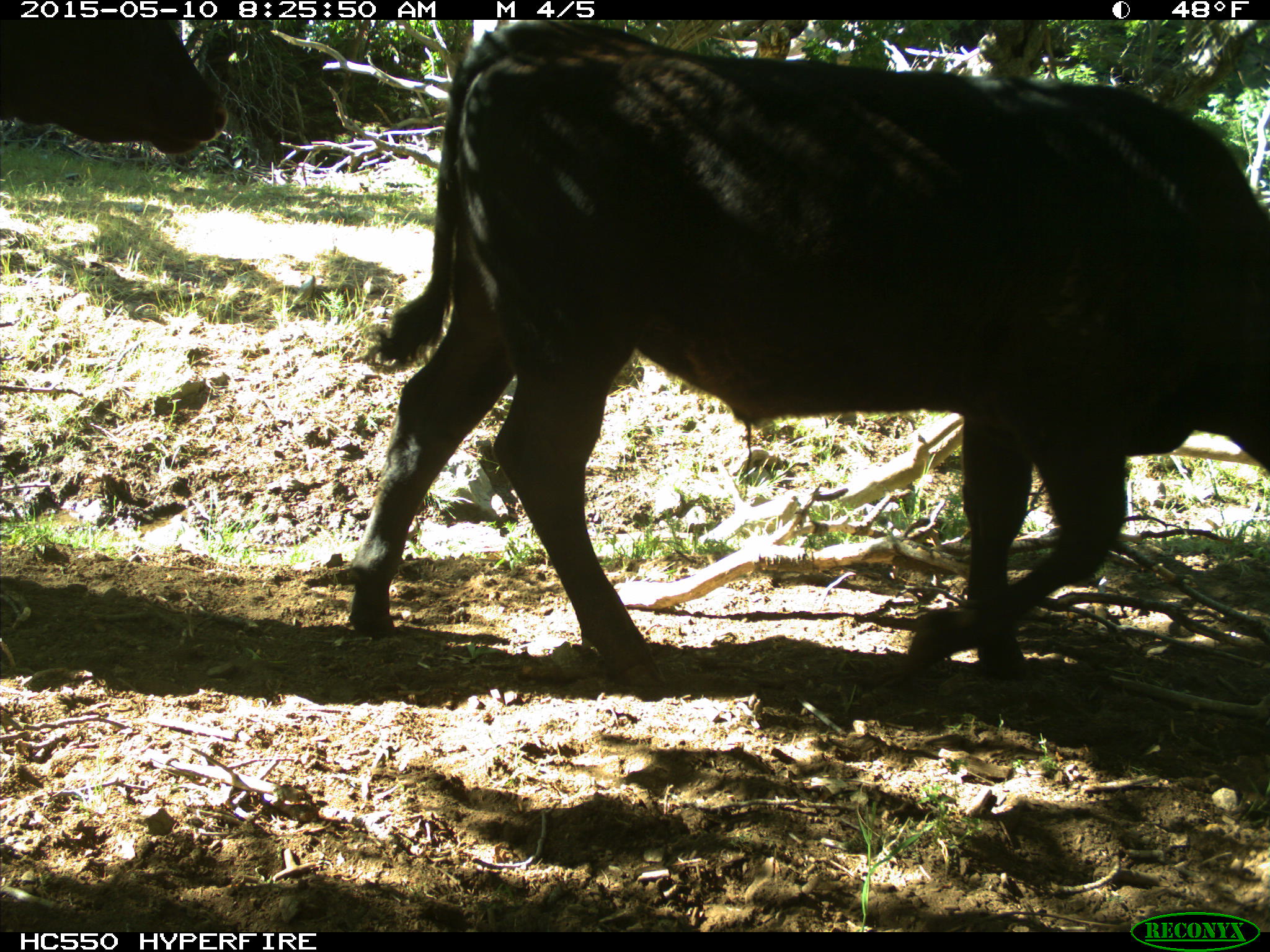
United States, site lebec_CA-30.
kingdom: Animalia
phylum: Chordata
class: Mammalia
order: Artiodactyla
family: Bovidae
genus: Bos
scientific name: Bos taurus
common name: domestic cow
Bos taurus (domestic cow).